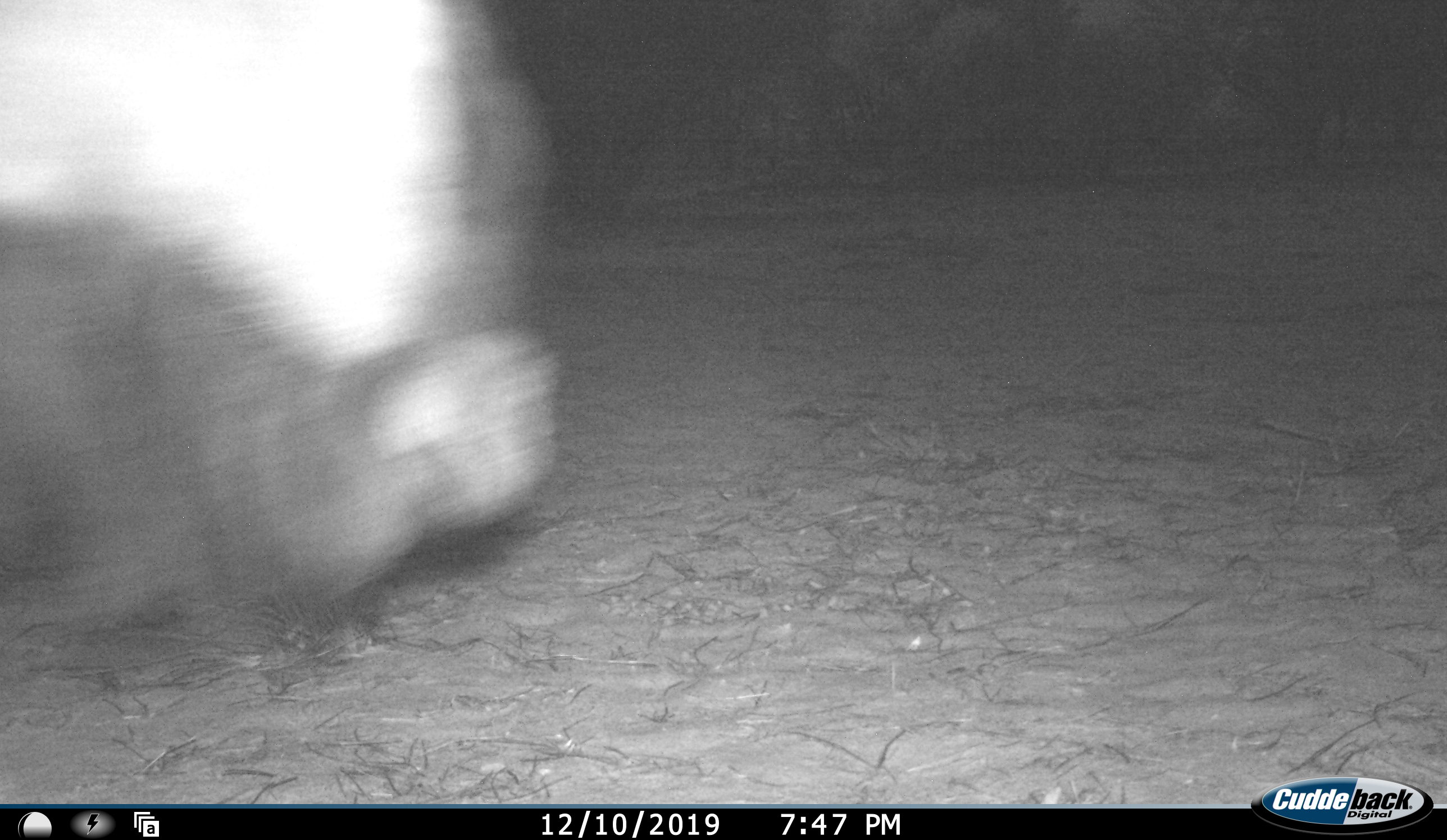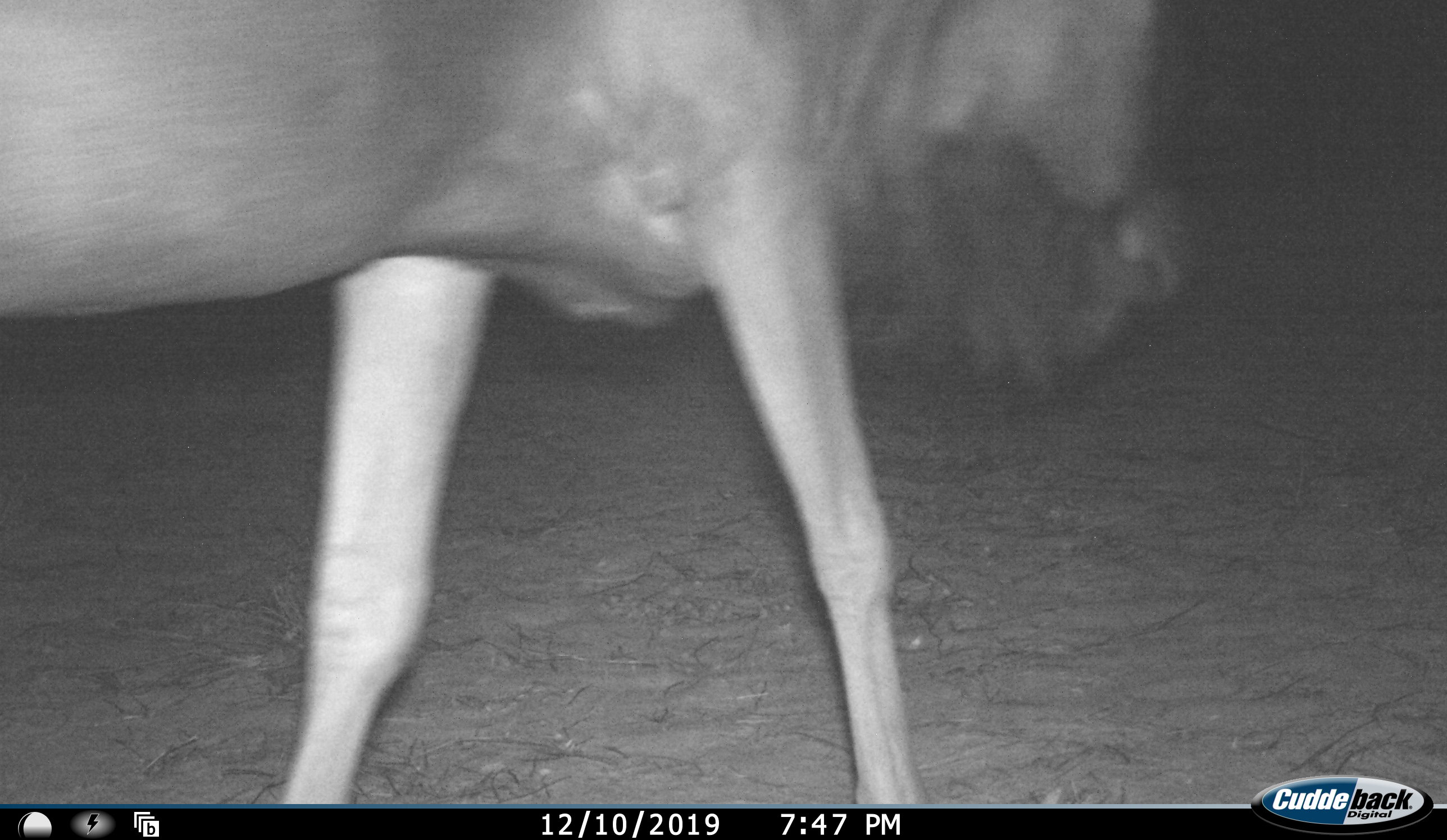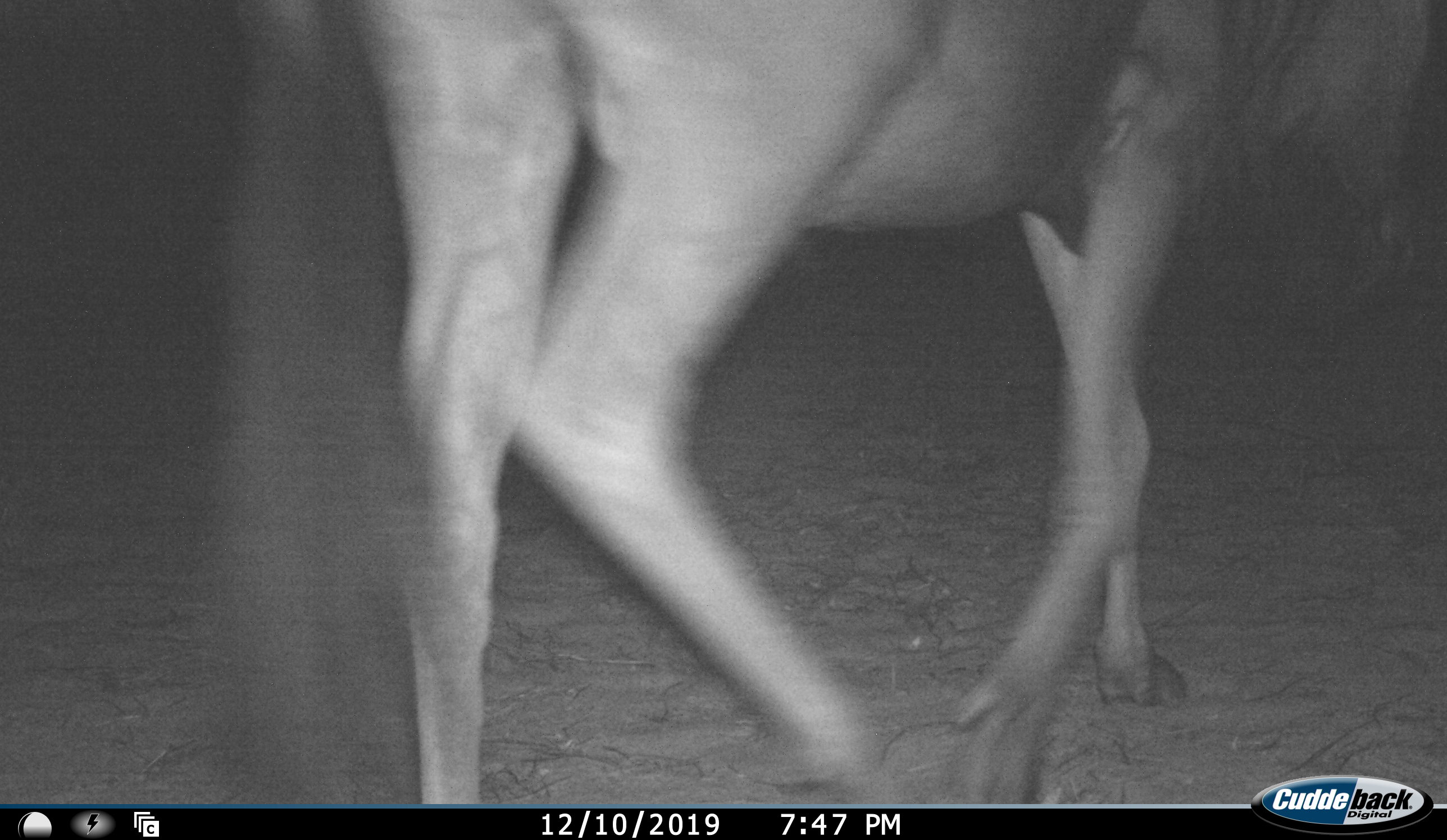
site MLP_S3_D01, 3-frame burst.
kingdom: Animalia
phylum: Chordata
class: Mammalia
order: Artiodactyla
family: Bovidae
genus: Connochaetes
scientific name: Connochaetes taurinus taurinus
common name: blue wildebeest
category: wildebeestblue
Wildebeestblue (blue wildebeest) (Connochaetes taurinus taurinus), count 1. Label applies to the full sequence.